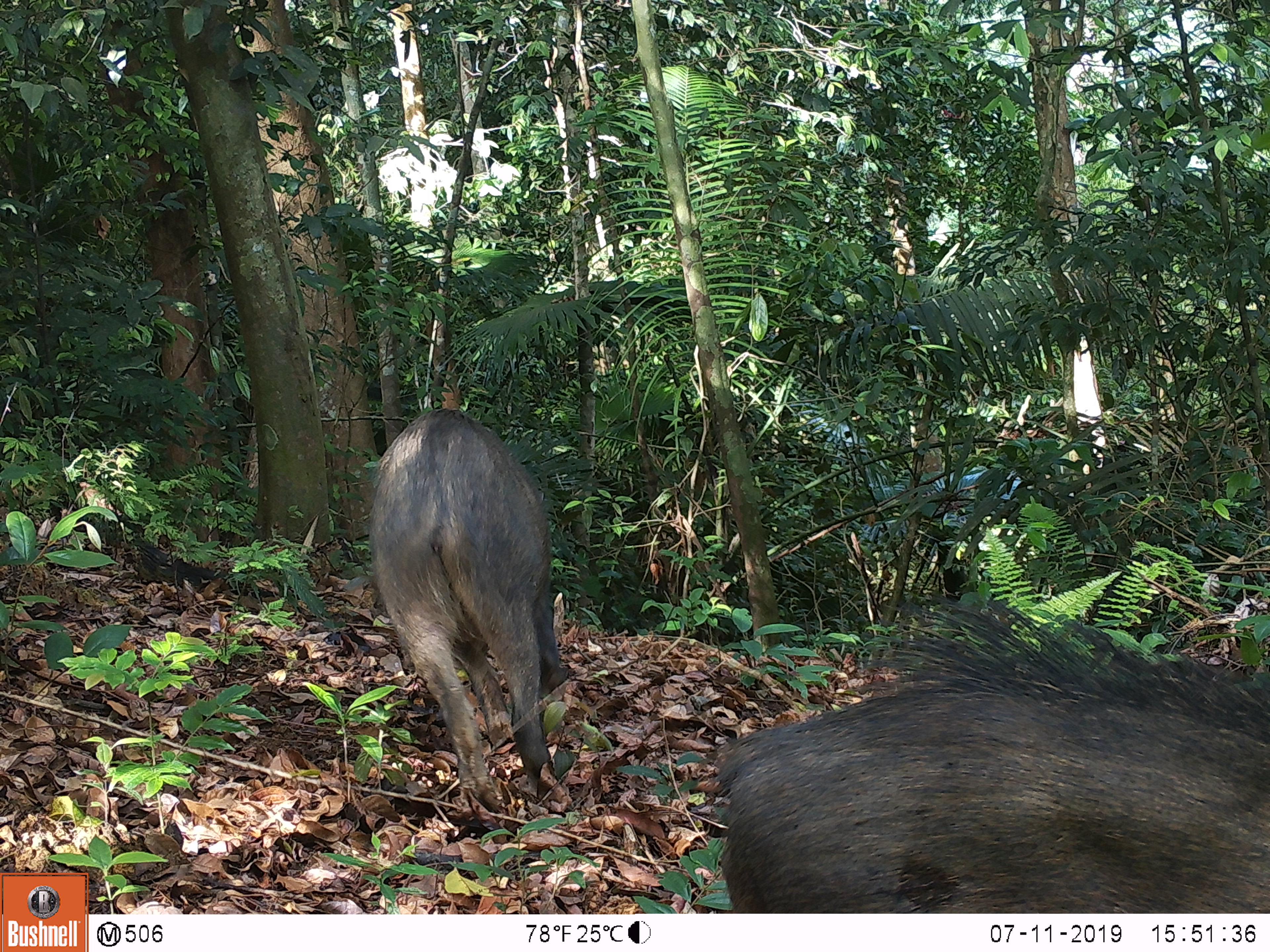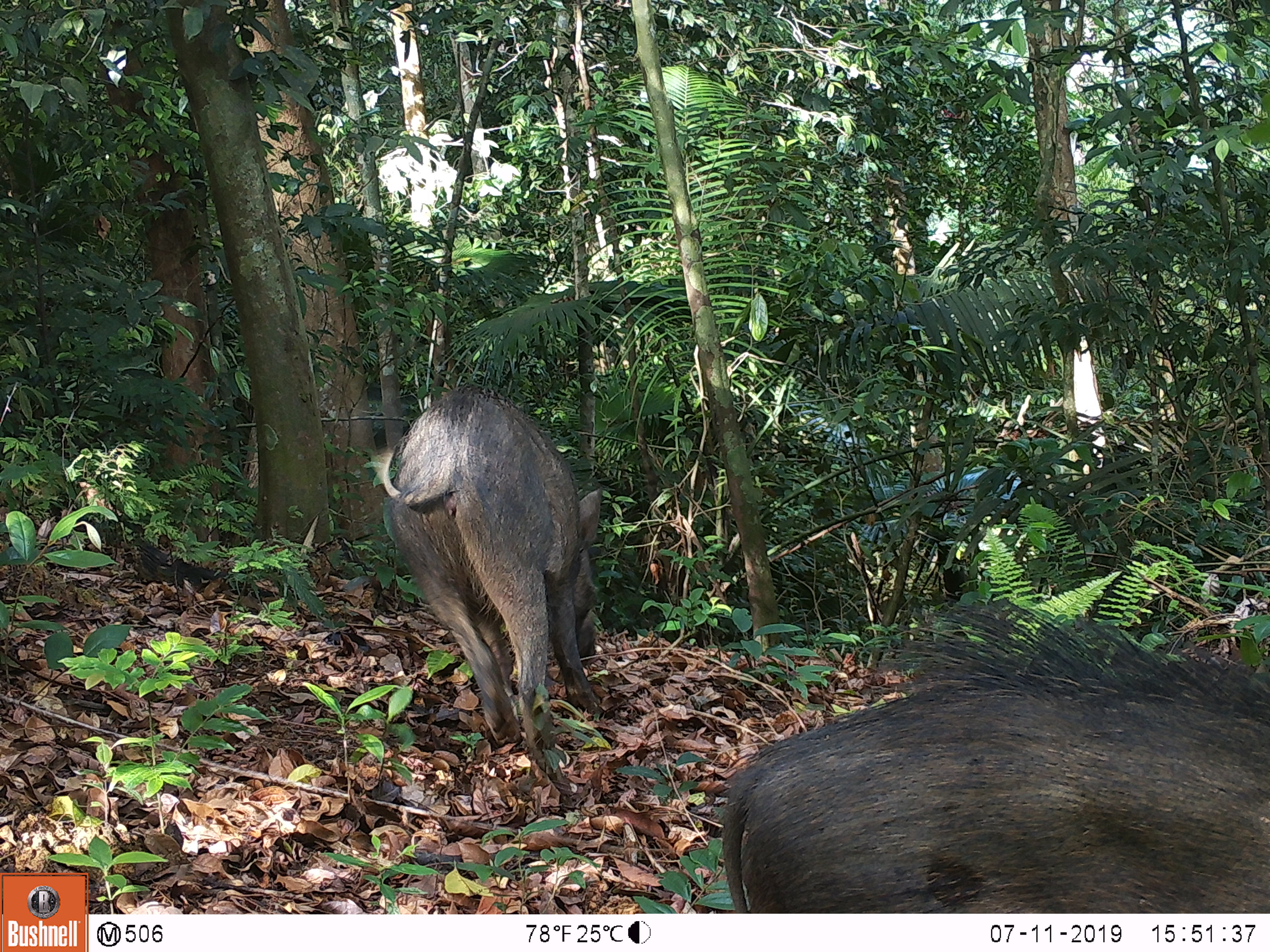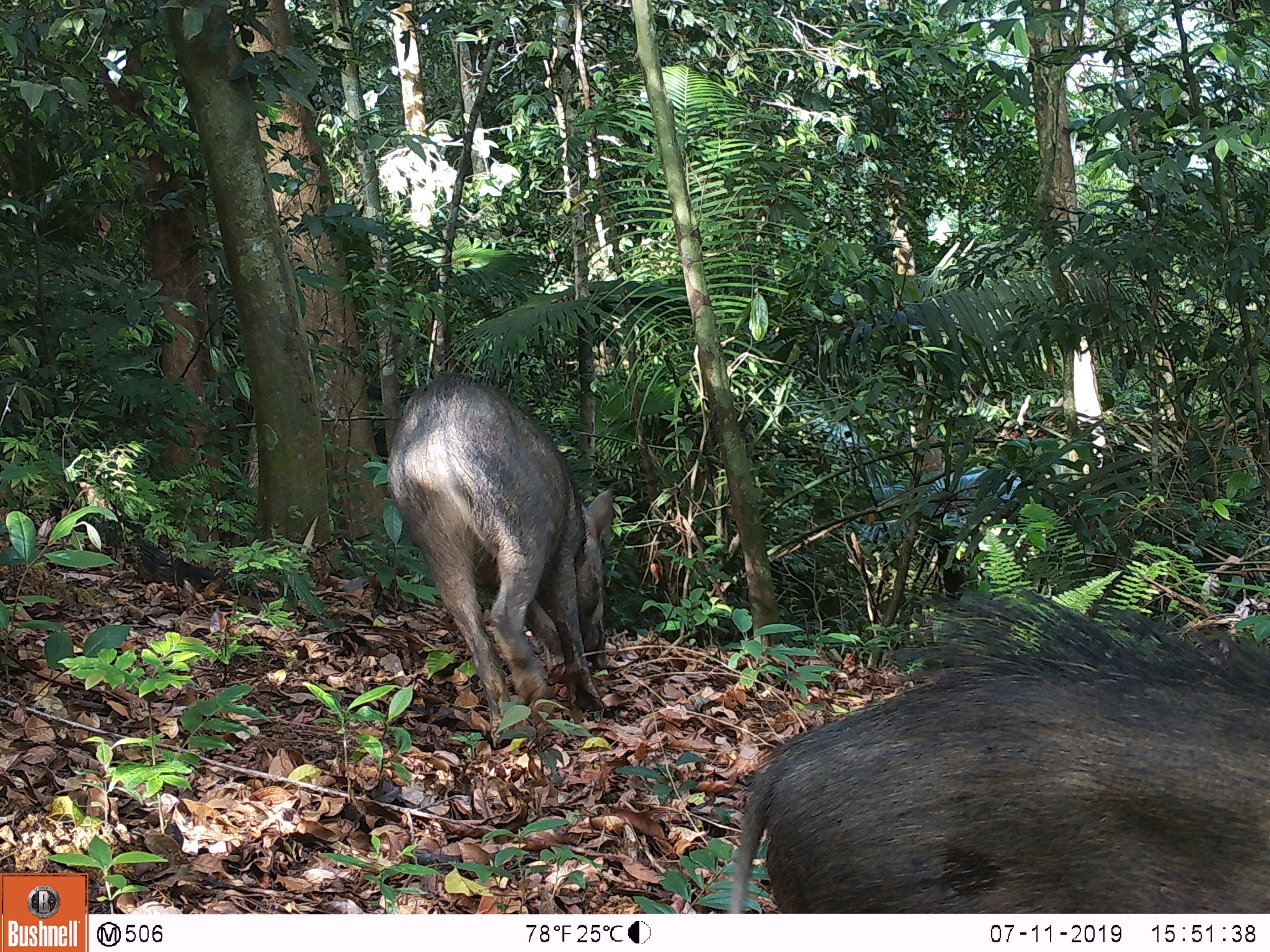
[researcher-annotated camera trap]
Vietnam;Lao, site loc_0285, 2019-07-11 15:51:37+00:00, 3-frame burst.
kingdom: Animalia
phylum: Chordata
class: Mammalia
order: Artiodactyla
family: Suidae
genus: Sus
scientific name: Sus scrofa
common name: eurasian wild pig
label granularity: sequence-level